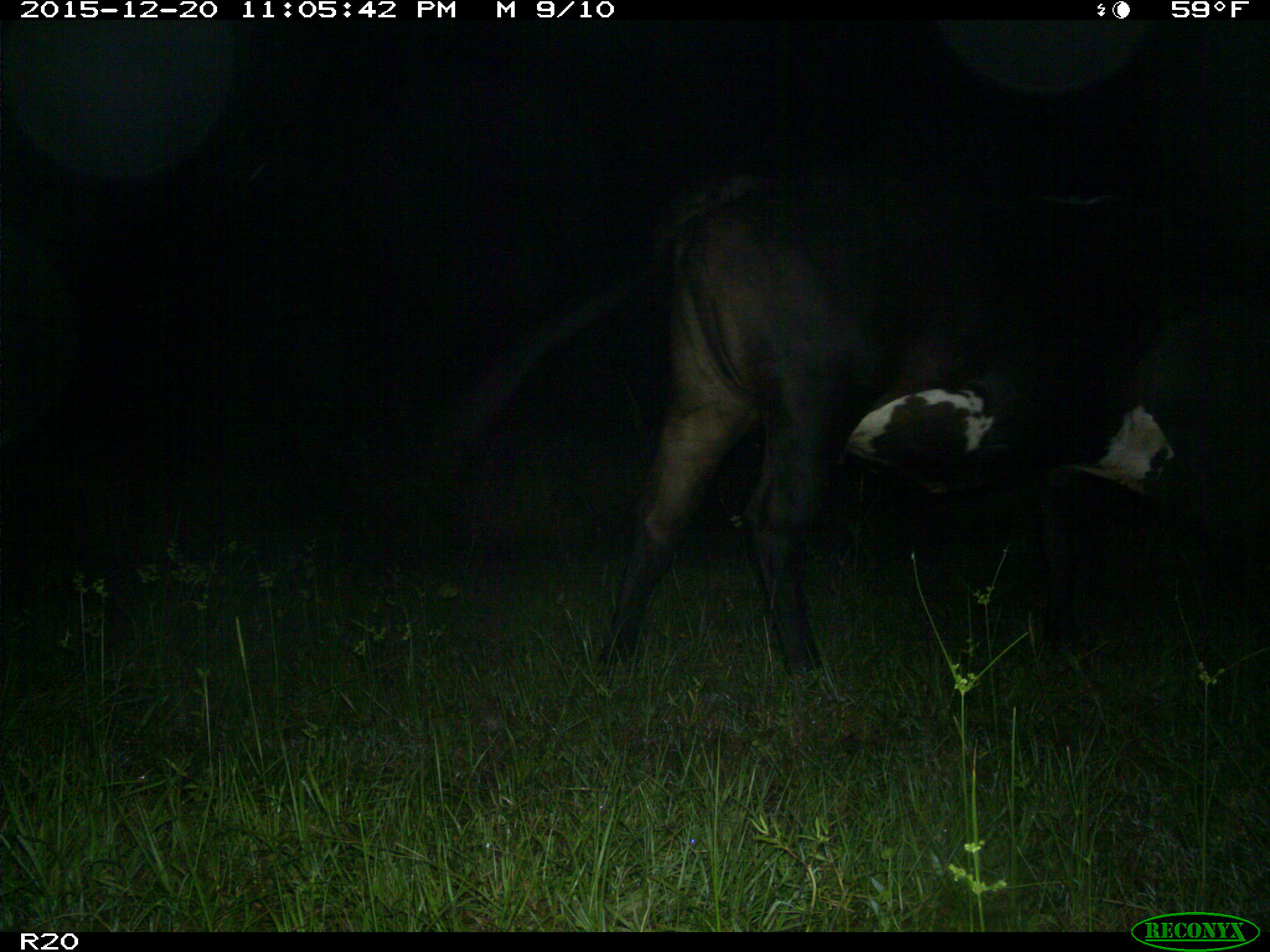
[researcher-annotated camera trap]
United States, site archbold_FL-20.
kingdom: Animalia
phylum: Chordata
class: Mammalia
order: Artiodactyla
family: Bovidae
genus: Bos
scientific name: Bos taurus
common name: domestic cow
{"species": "Bos taurus (domestic cow)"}